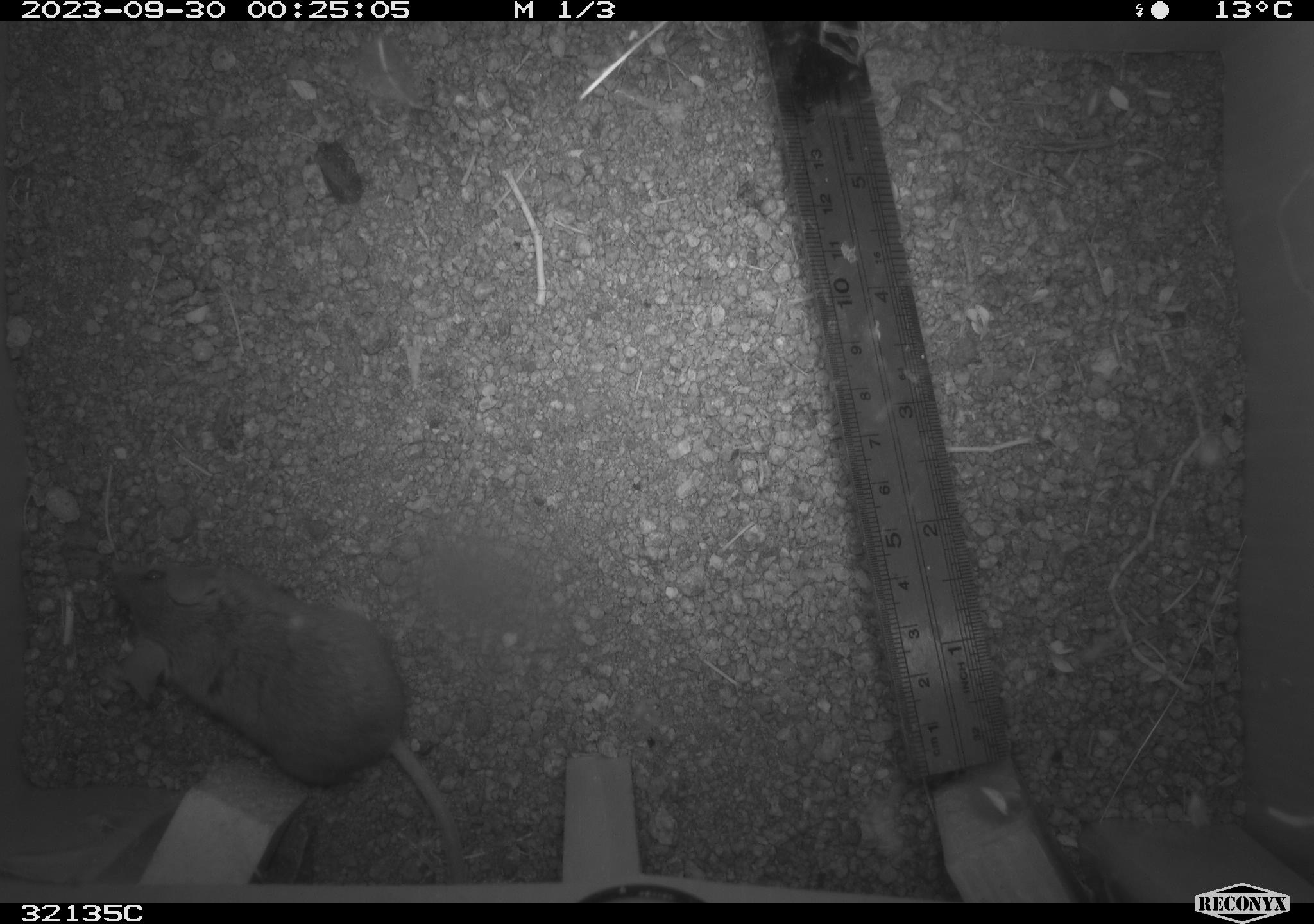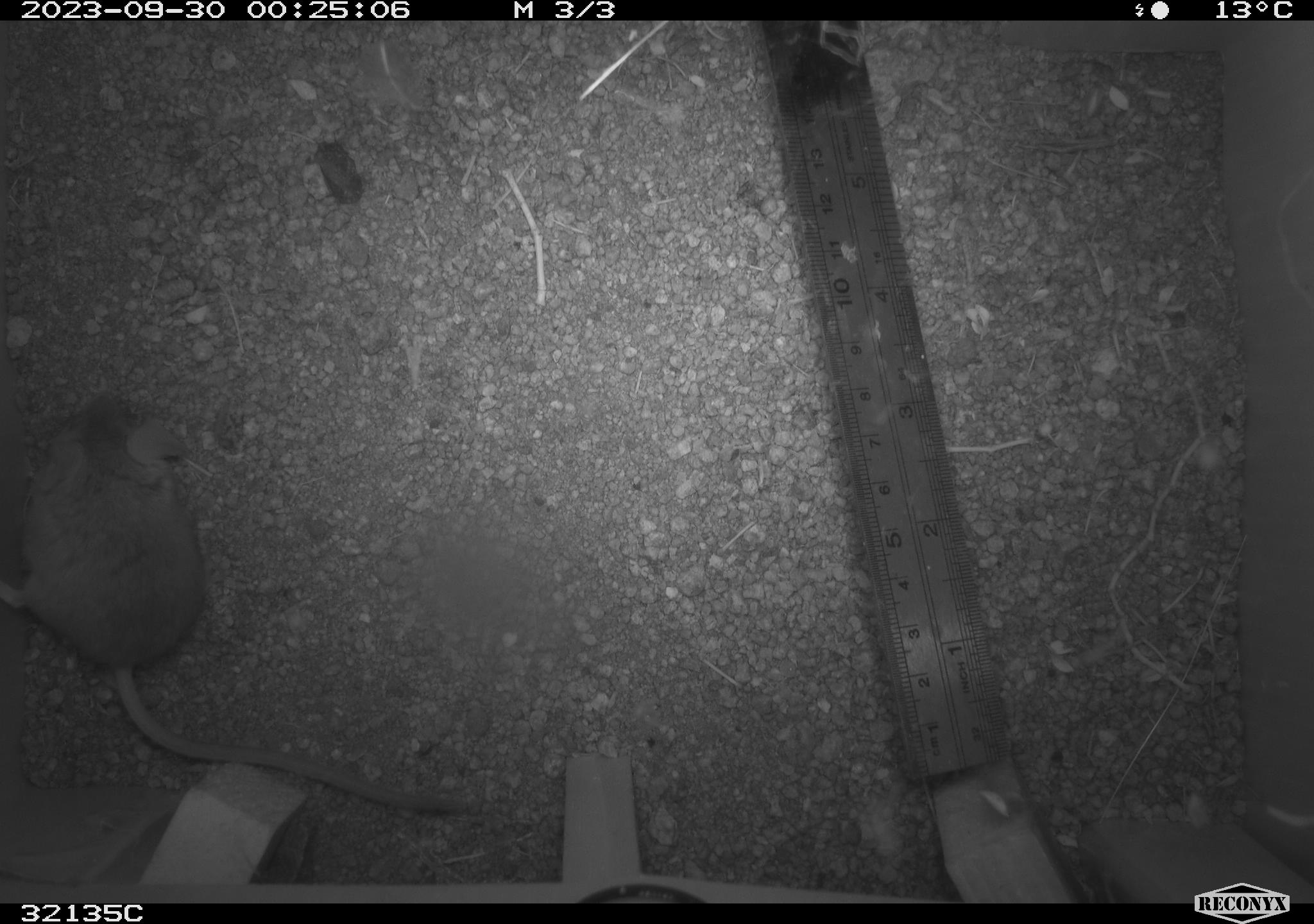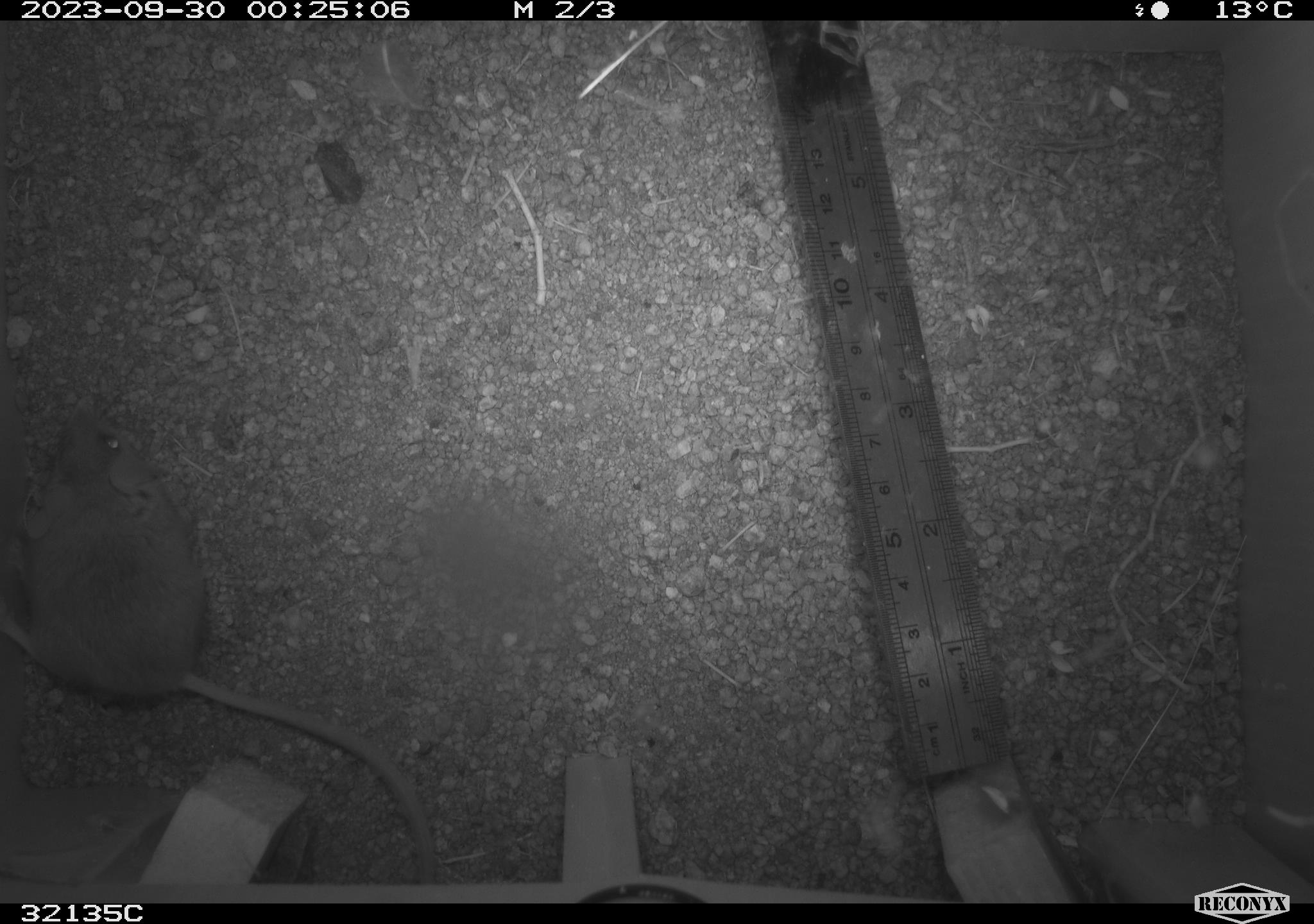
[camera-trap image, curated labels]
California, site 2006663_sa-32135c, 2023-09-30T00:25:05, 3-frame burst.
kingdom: Animalia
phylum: Chordata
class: Mammalia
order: Rodentia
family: Cricetidae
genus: Peromyscus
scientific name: Peromyscus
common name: deer mice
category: peromyscus species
Peromyscus species (deer mice) (Peromyscus).